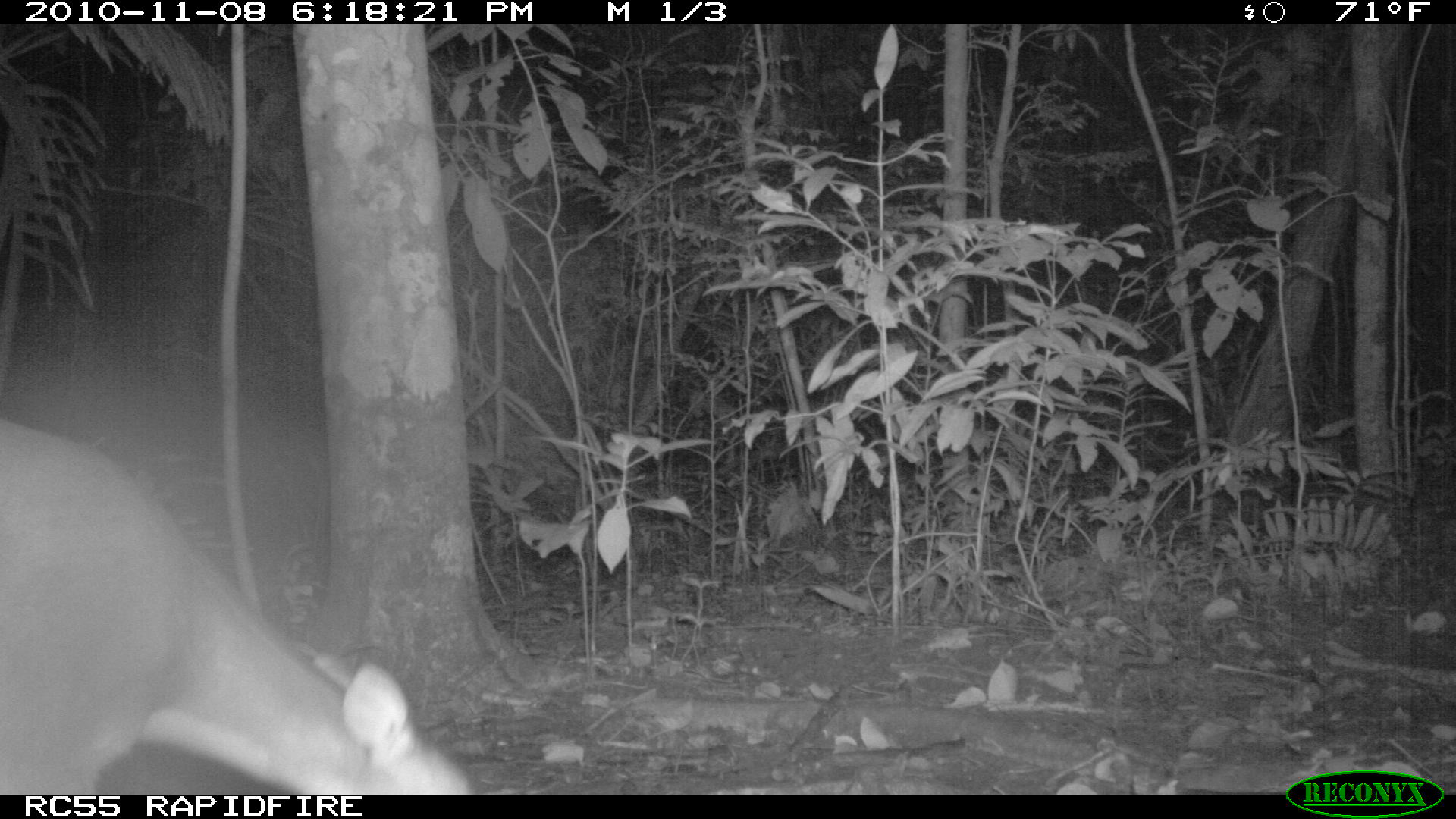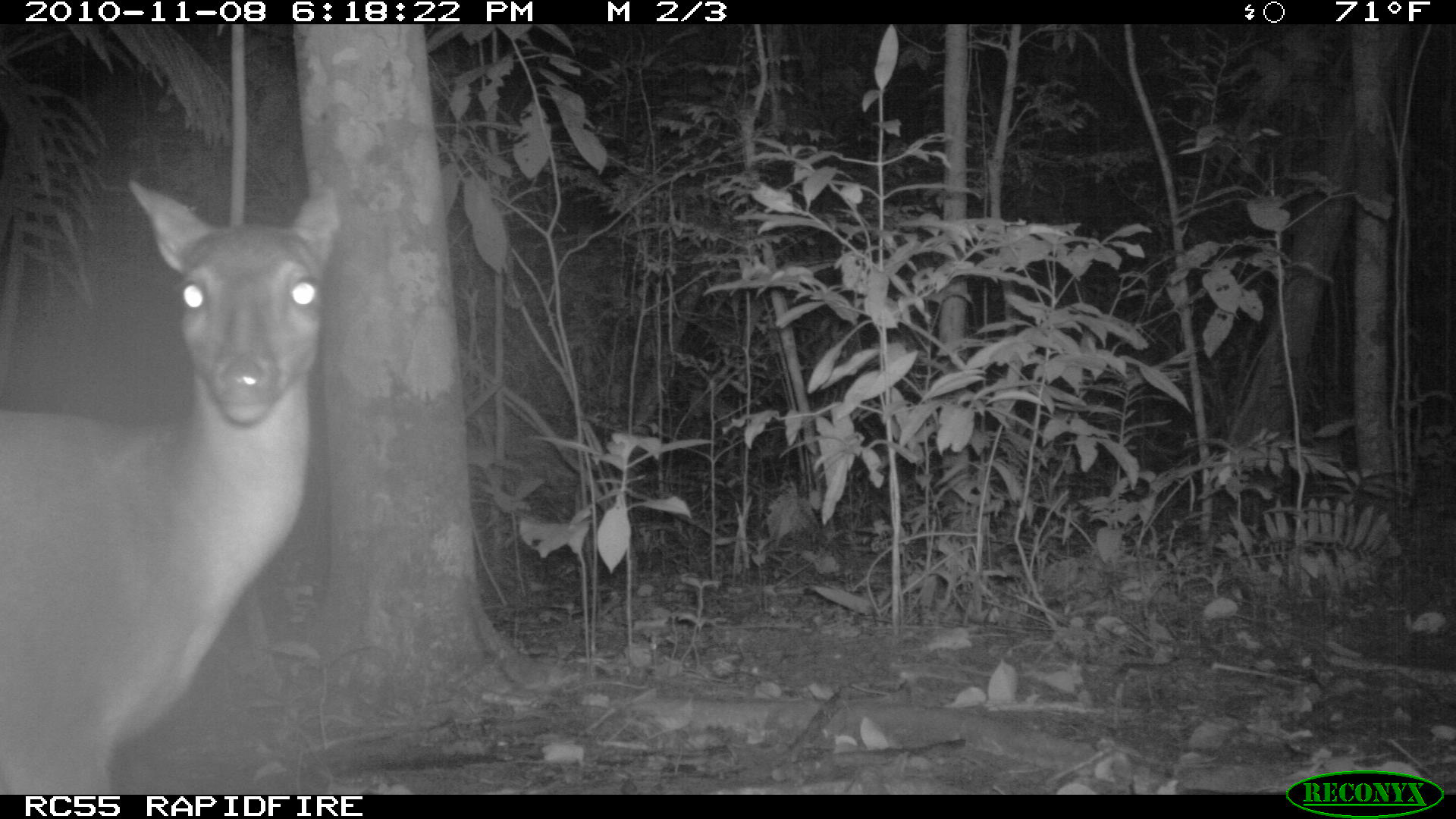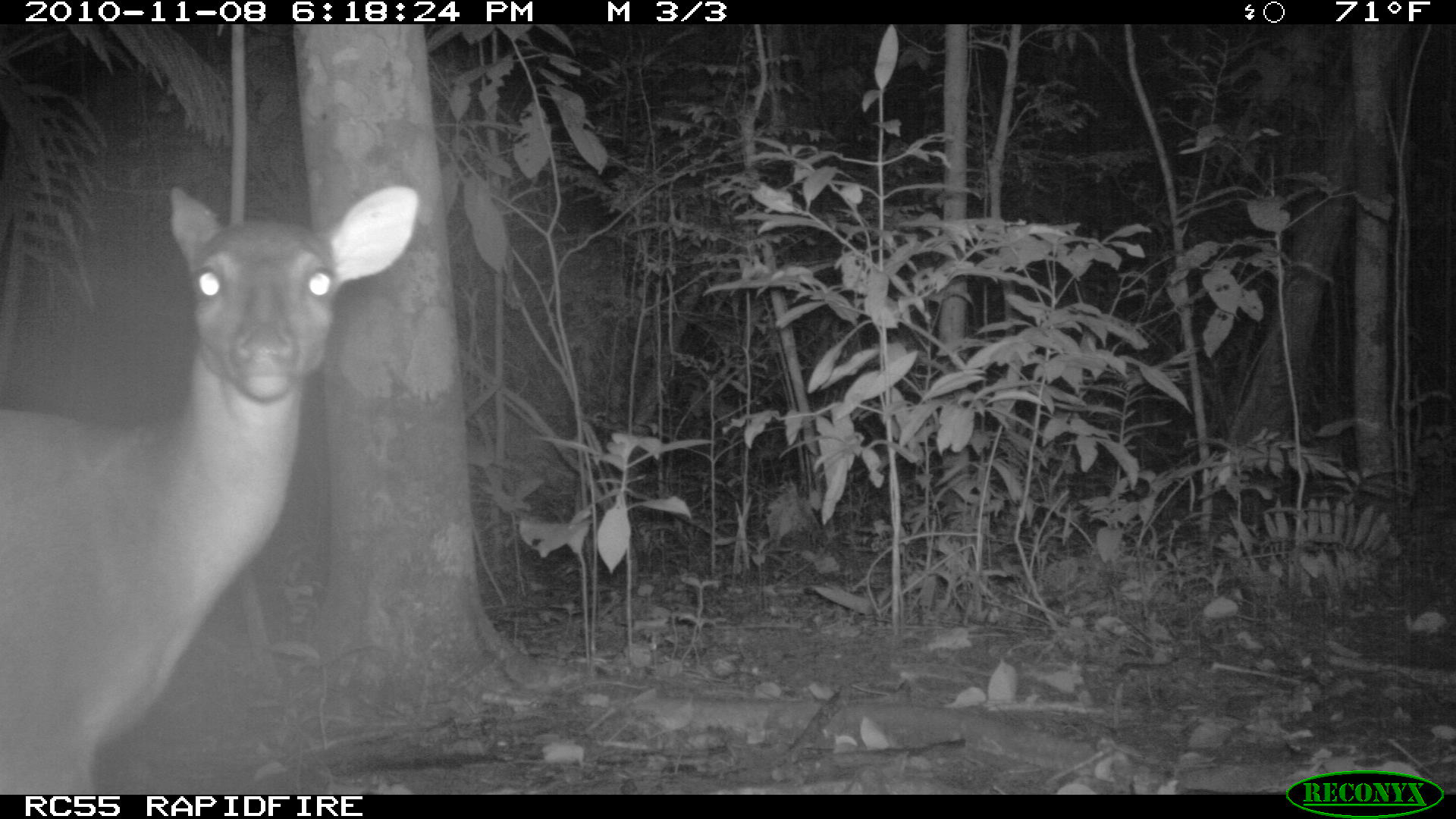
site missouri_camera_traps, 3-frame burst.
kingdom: Animalia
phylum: Chordata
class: Mammalia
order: Artiodactyla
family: Cervidae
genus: Odocoileus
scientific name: Odocoileus virginianus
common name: white-tailed deer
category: white tailed deer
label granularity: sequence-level